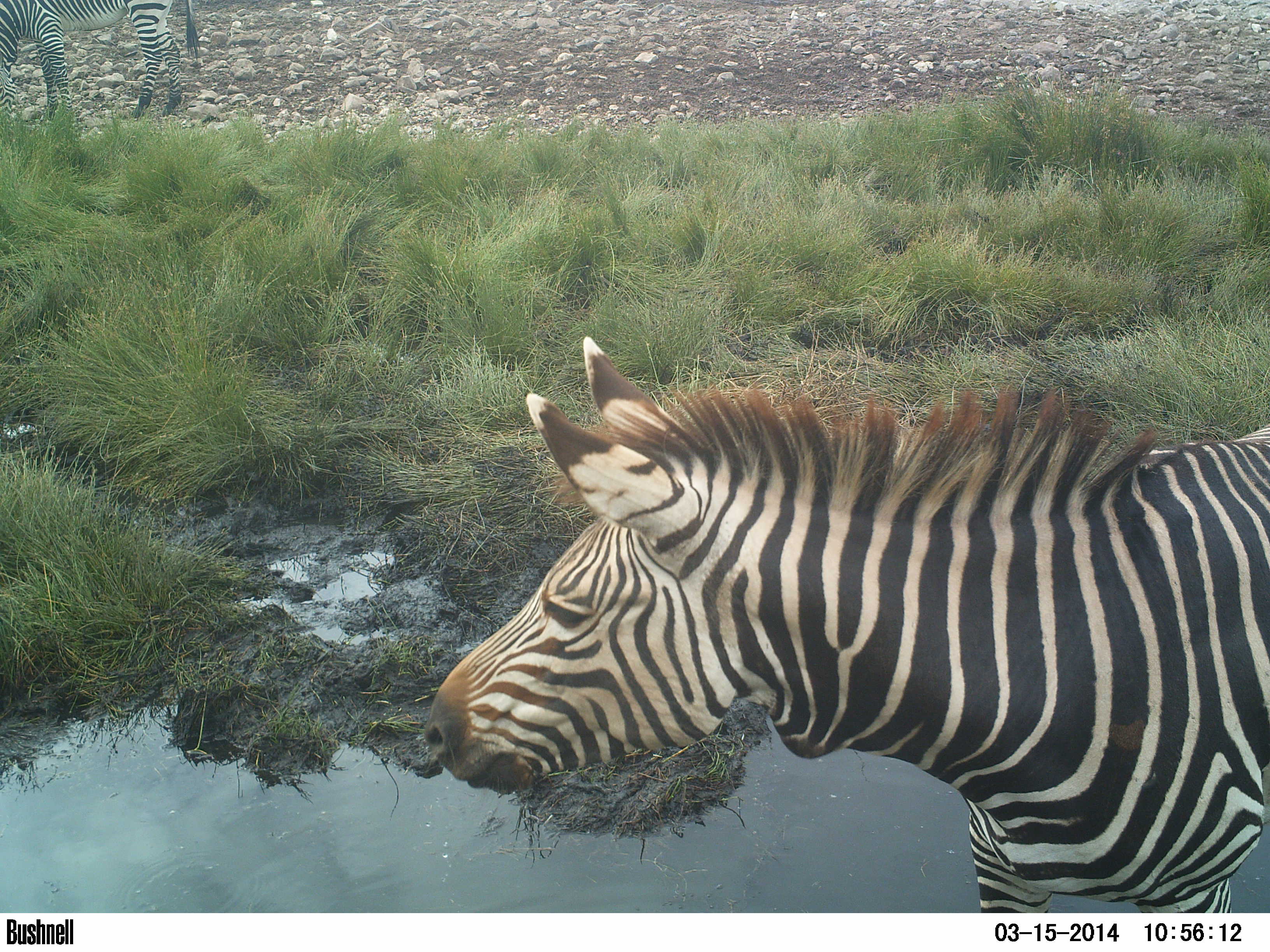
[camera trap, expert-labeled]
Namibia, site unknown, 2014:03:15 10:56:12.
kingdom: Animalia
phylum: Chordata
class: Mammalia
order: Perissodactyla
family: Equidae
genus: Equus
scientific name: Equus zebra hartmannae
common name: hartmann's mountain zebra